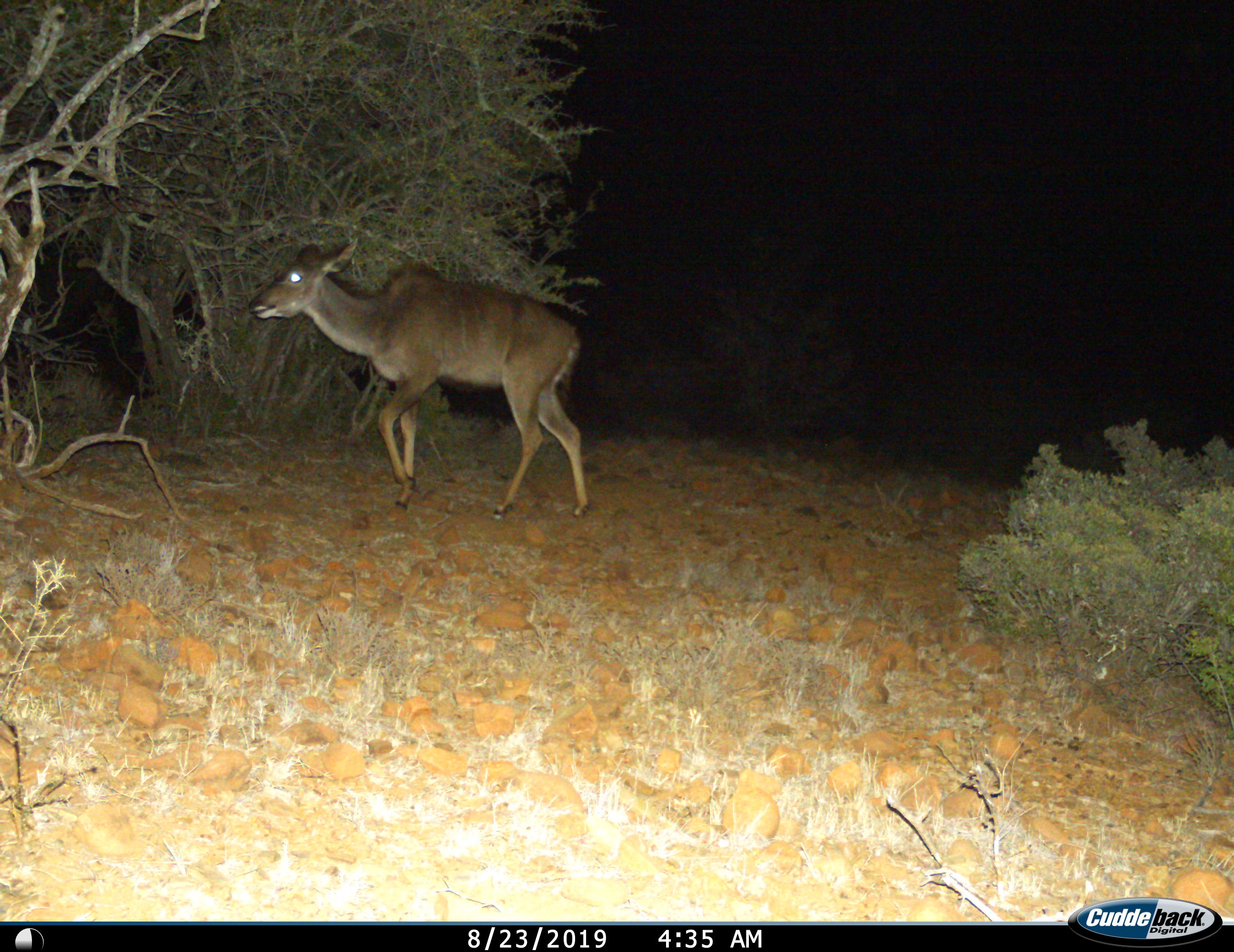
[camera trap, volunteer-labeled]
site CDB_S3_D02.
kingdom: Animalia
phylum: Chordata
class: Mammalia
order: Artiodactyla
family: Bovidae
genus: Tragelaphus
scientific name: Tragelaphus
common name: kudu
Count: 1.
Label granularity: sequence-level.